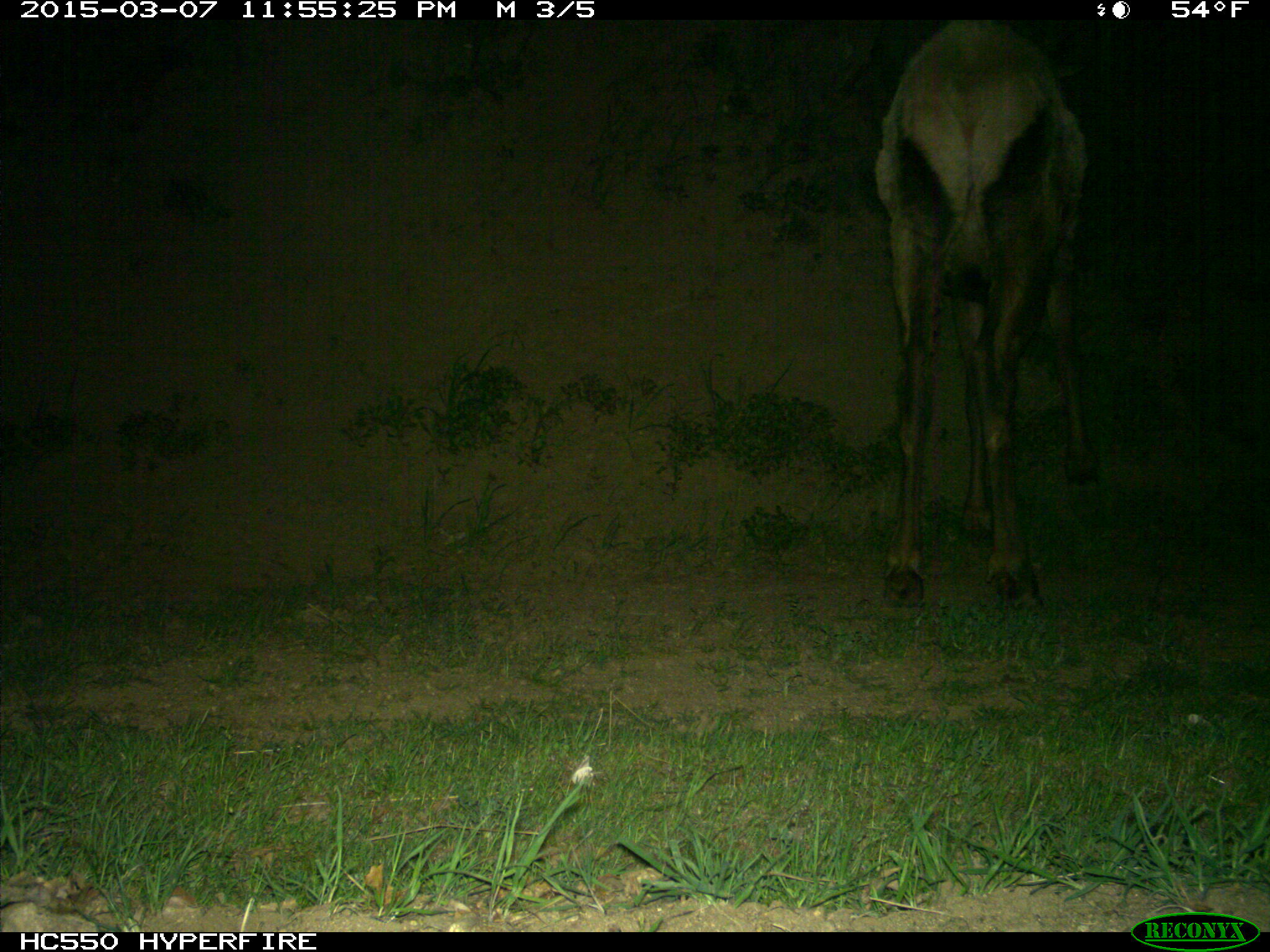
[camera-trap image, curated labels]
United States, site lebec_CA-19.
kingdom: Animalia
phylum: Chordata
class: Mammalia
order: Artiodactyla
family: Cervidae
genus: Cervus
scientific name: Cervus canadensis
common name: elk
Cervus canadensis (elk).